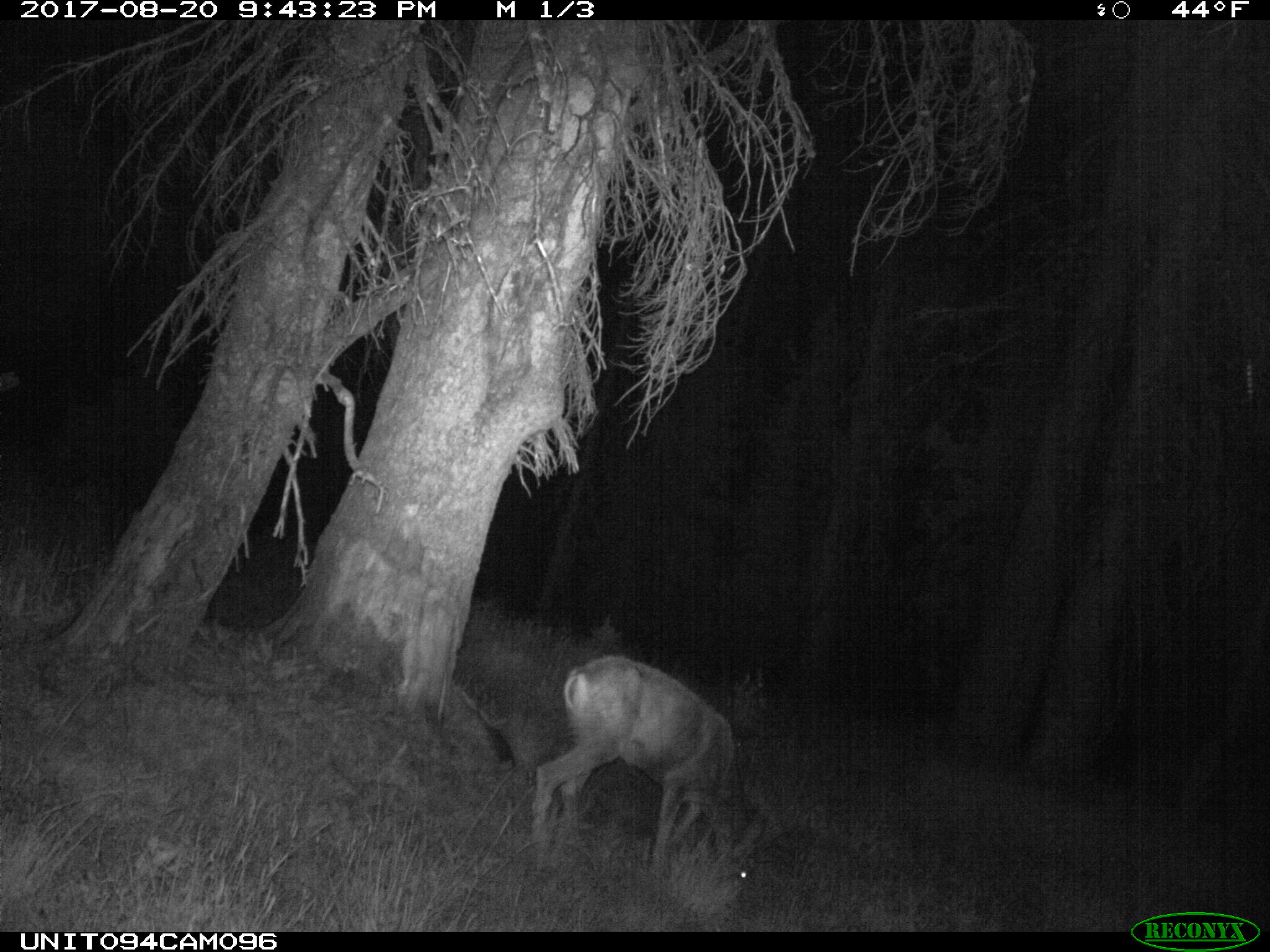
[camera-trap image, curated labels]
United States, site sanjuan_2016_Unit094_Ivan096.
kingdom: Animalia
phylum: Chordata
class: Mammalia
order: Artiodactyla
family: Cervidae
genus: Odocoileus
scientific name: Odocoileus hemionus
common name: mule deer